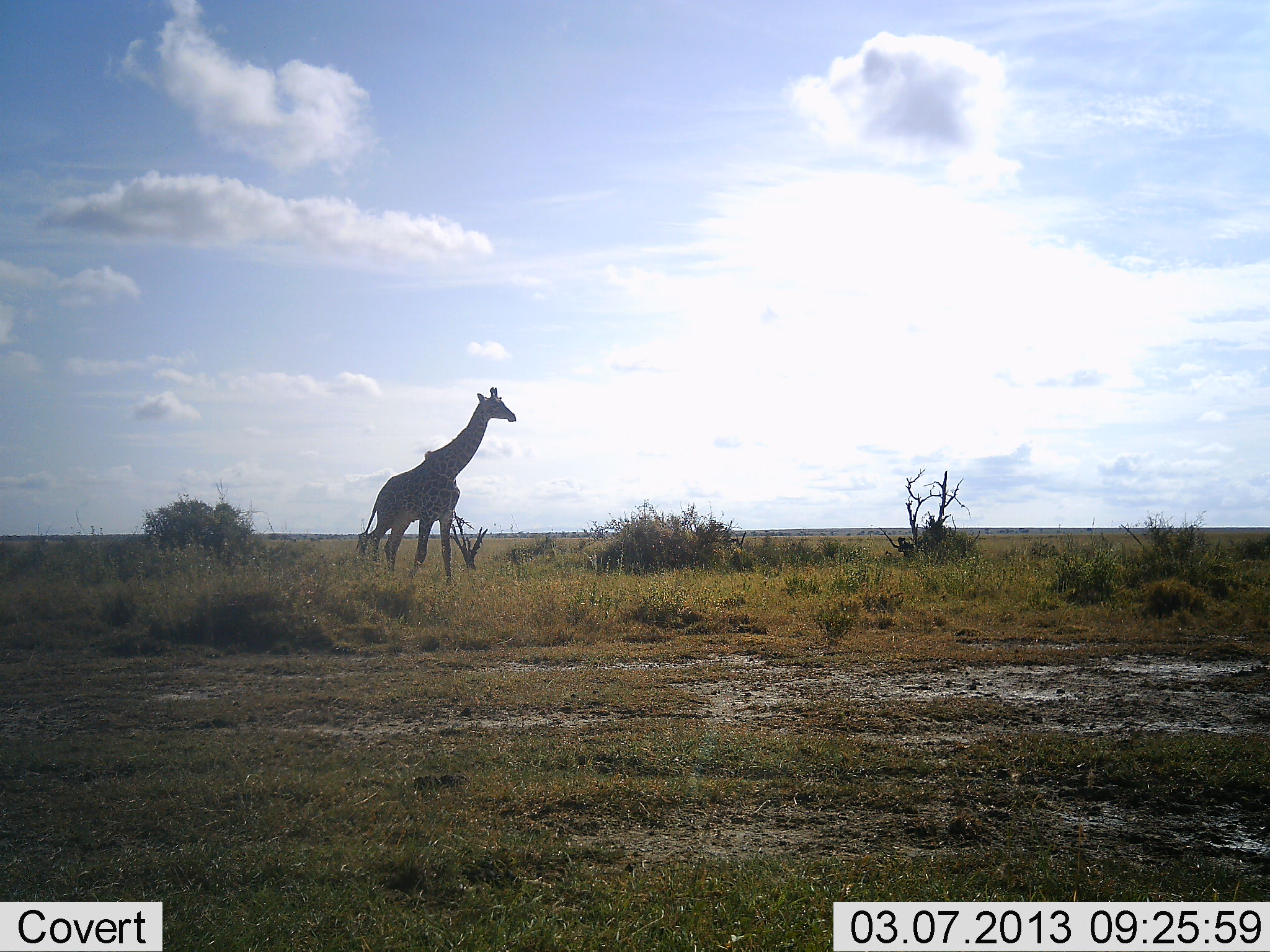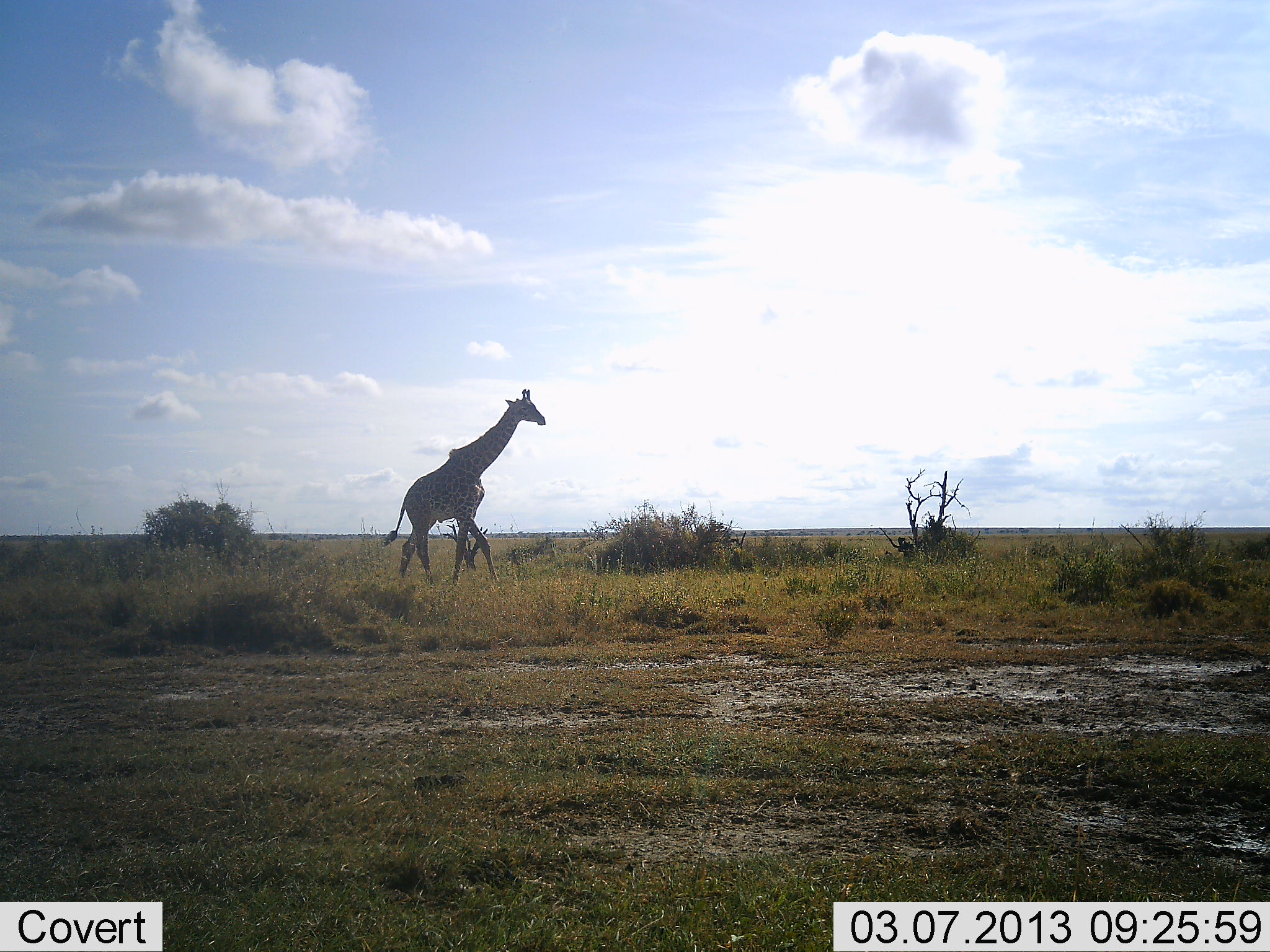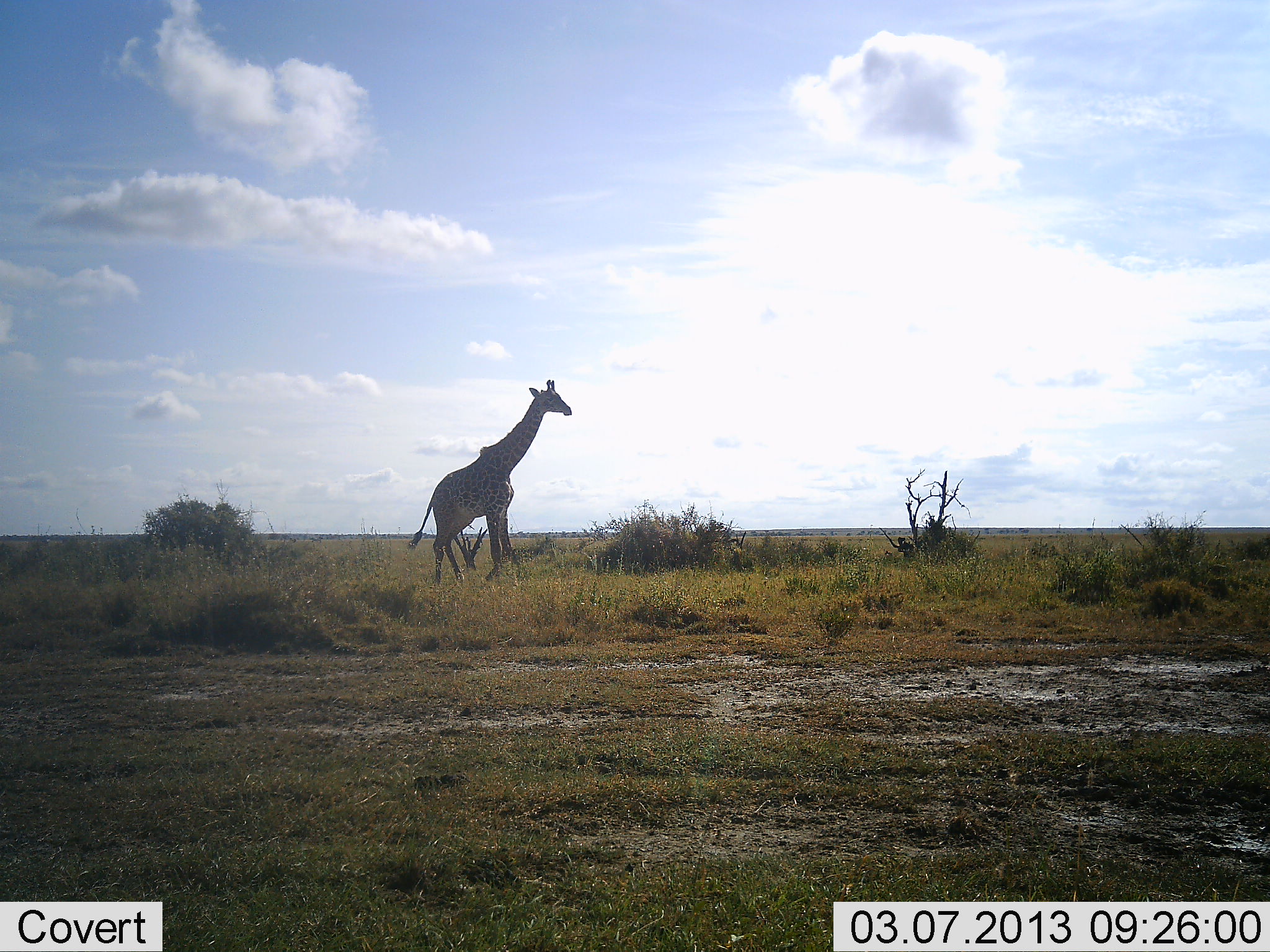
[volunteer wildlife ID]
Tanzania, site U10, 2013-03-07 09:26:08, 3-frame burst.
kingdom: Animalia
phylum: Chordata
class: Mammalia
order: Artiodactyla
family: Giraffidae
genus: Giraffa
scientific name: Giraffa camelopardalis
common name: giraffe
Giraffe (Giraffa camelopardalis), count 1. Behavior (volunteer vote fractions): standing 10%, resting 0%, moving 96%, interacting 0%. Young present (vote fraction): 0%. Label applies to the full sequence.